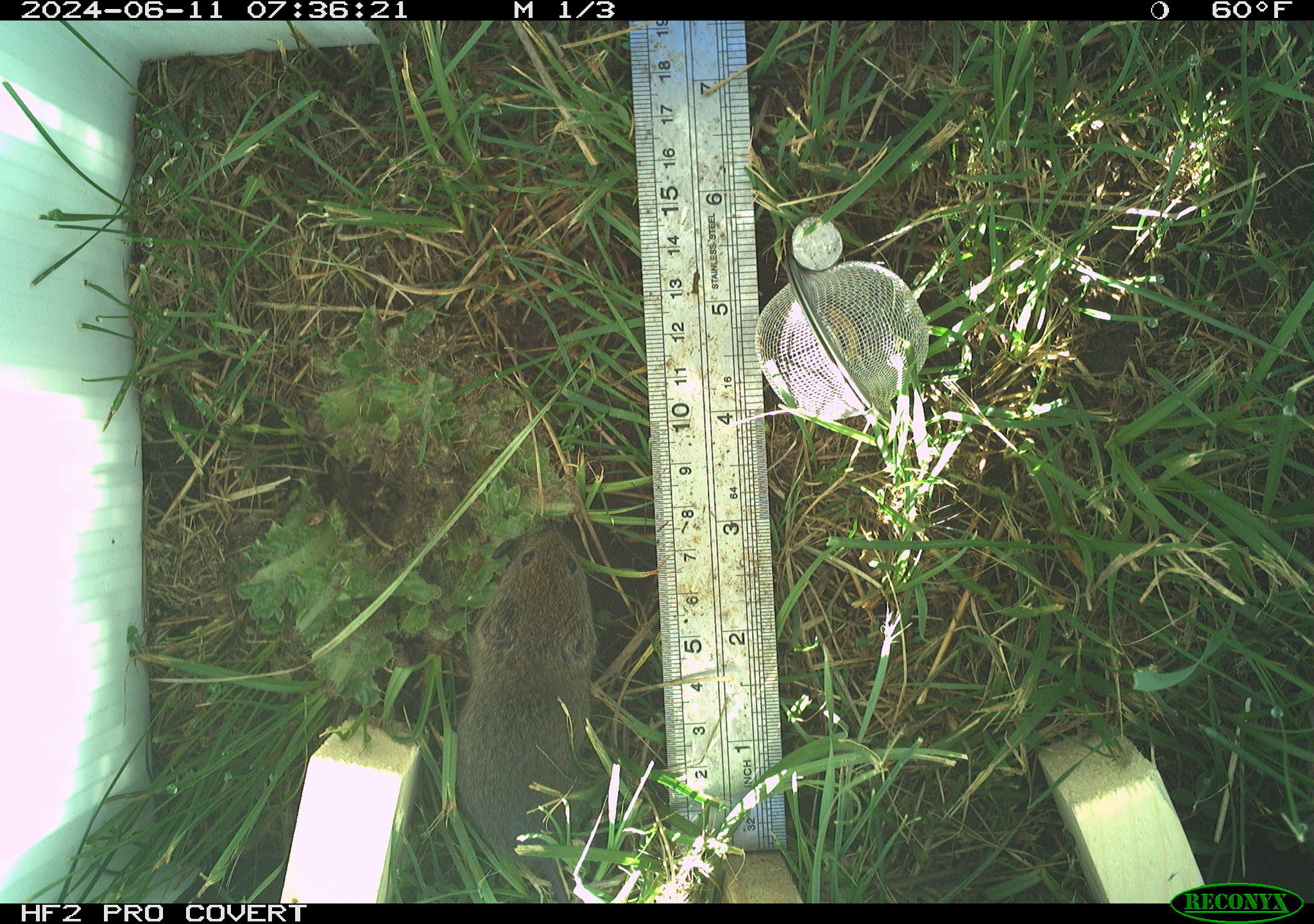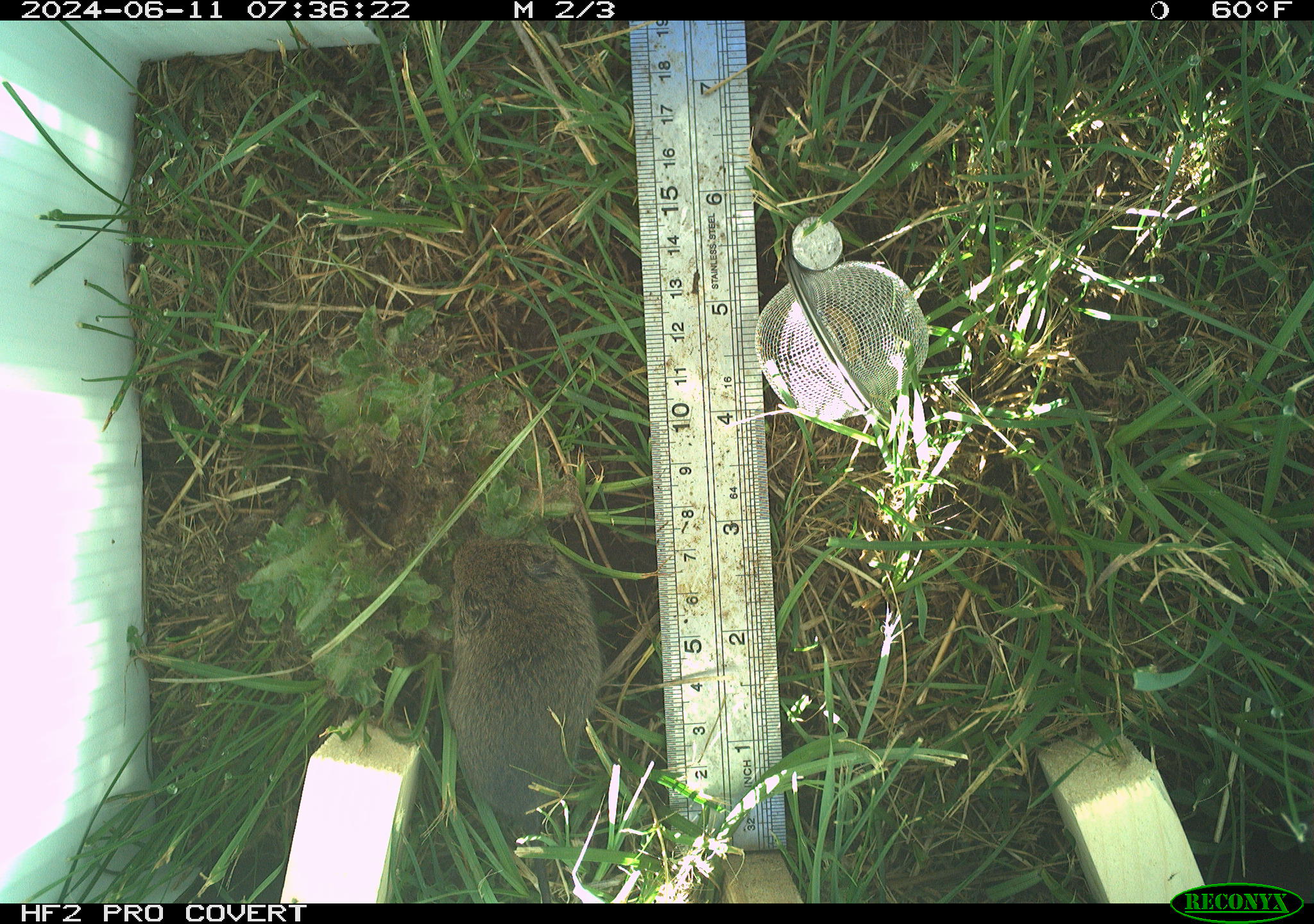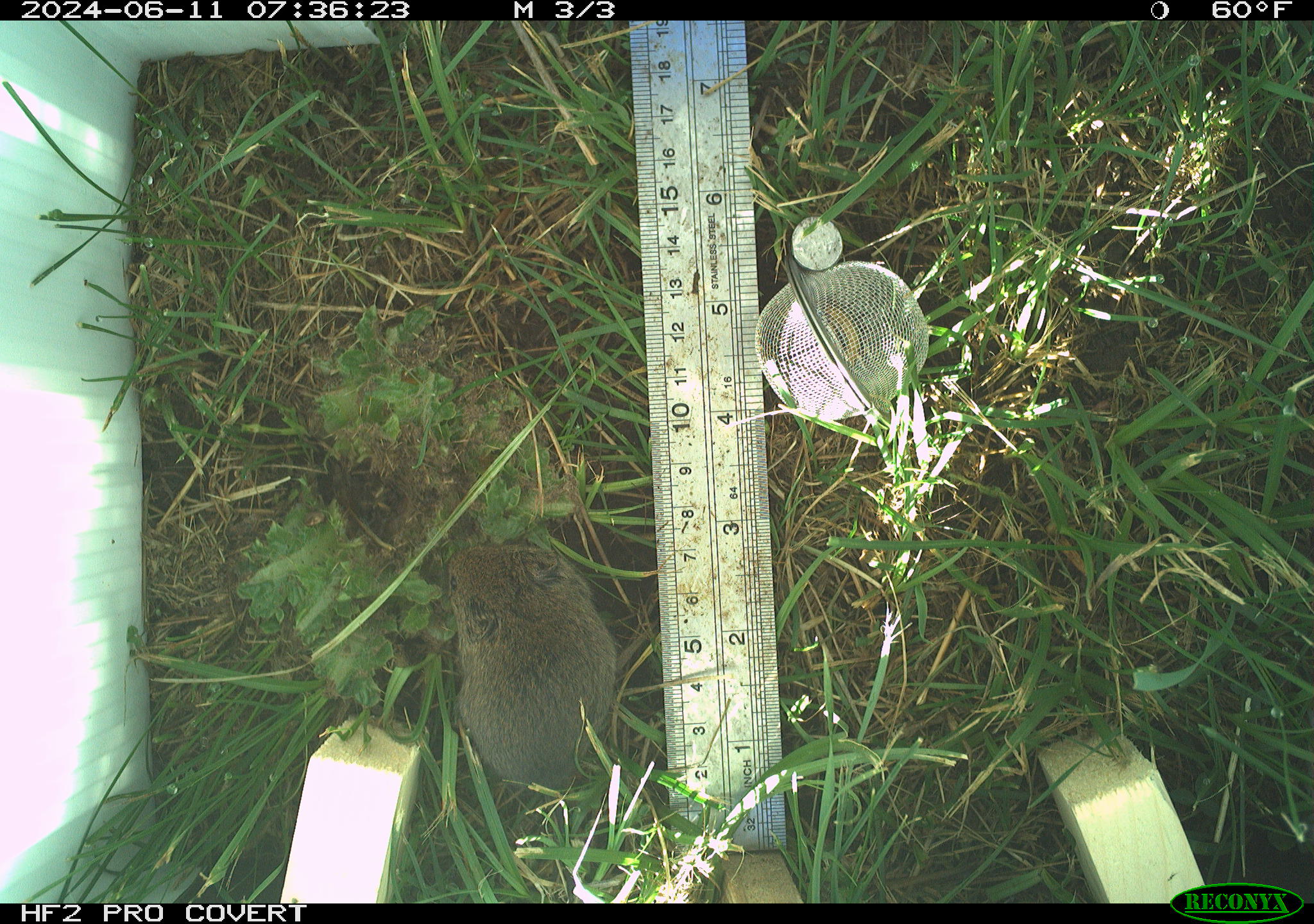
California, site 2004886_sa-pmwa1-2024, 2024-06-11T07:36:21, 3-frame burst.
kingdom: Animalia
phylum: Chordata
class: Mammalia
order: Rodentia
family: Cricetidae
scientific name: Arvicolinae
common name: voles, lemmings, and muskrats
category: arvicolinae subfamily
Arvicolinae subfamily (voles, lemmings, and muskrats) (Arvicolinae).